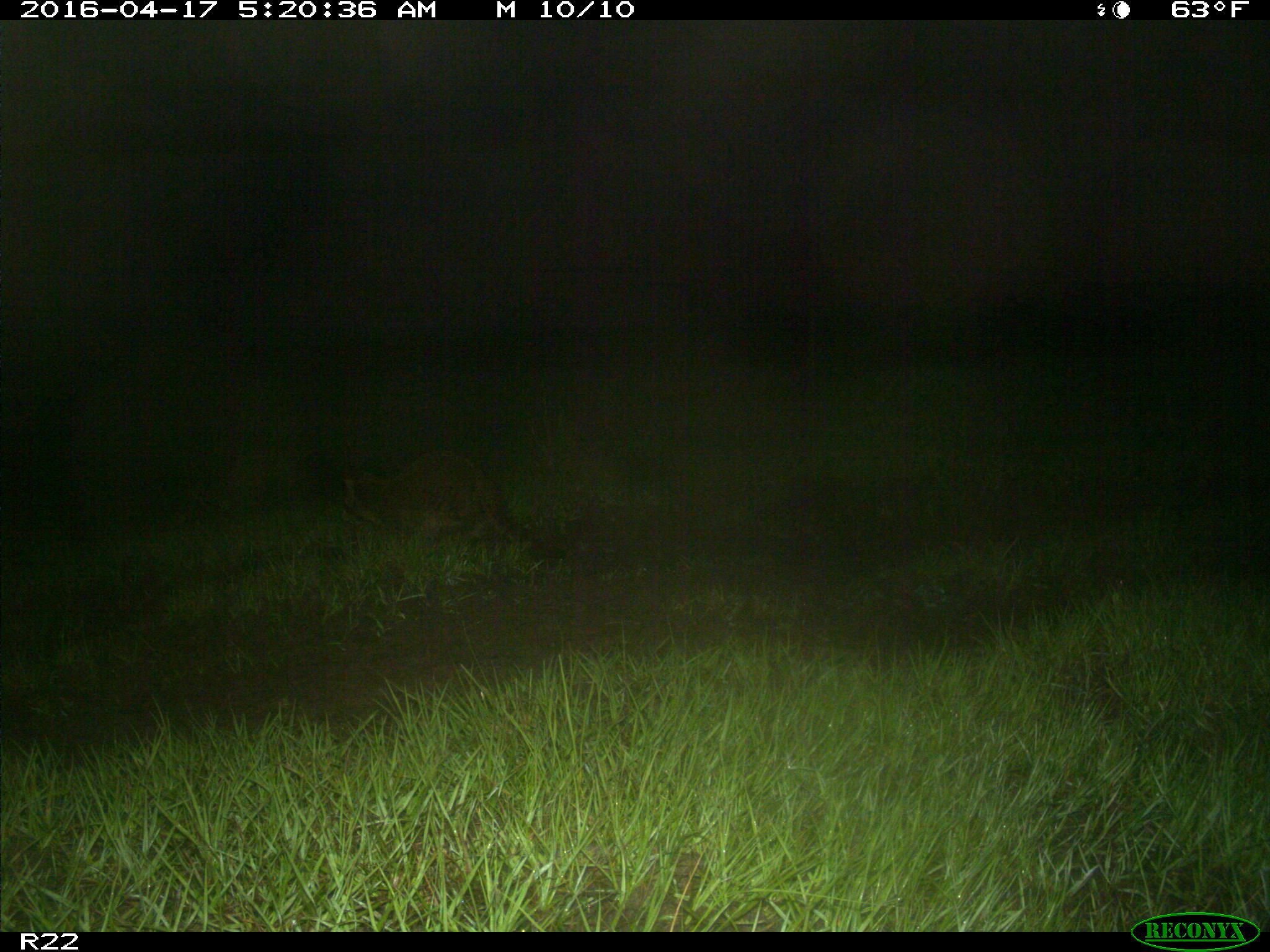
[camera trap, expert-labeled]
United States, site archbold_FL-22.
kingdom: Animalia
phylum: Chordata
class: Mammalia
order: Carnivora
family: Procyonidae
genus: Procyon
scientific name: Procyon lotor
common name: common raccoon